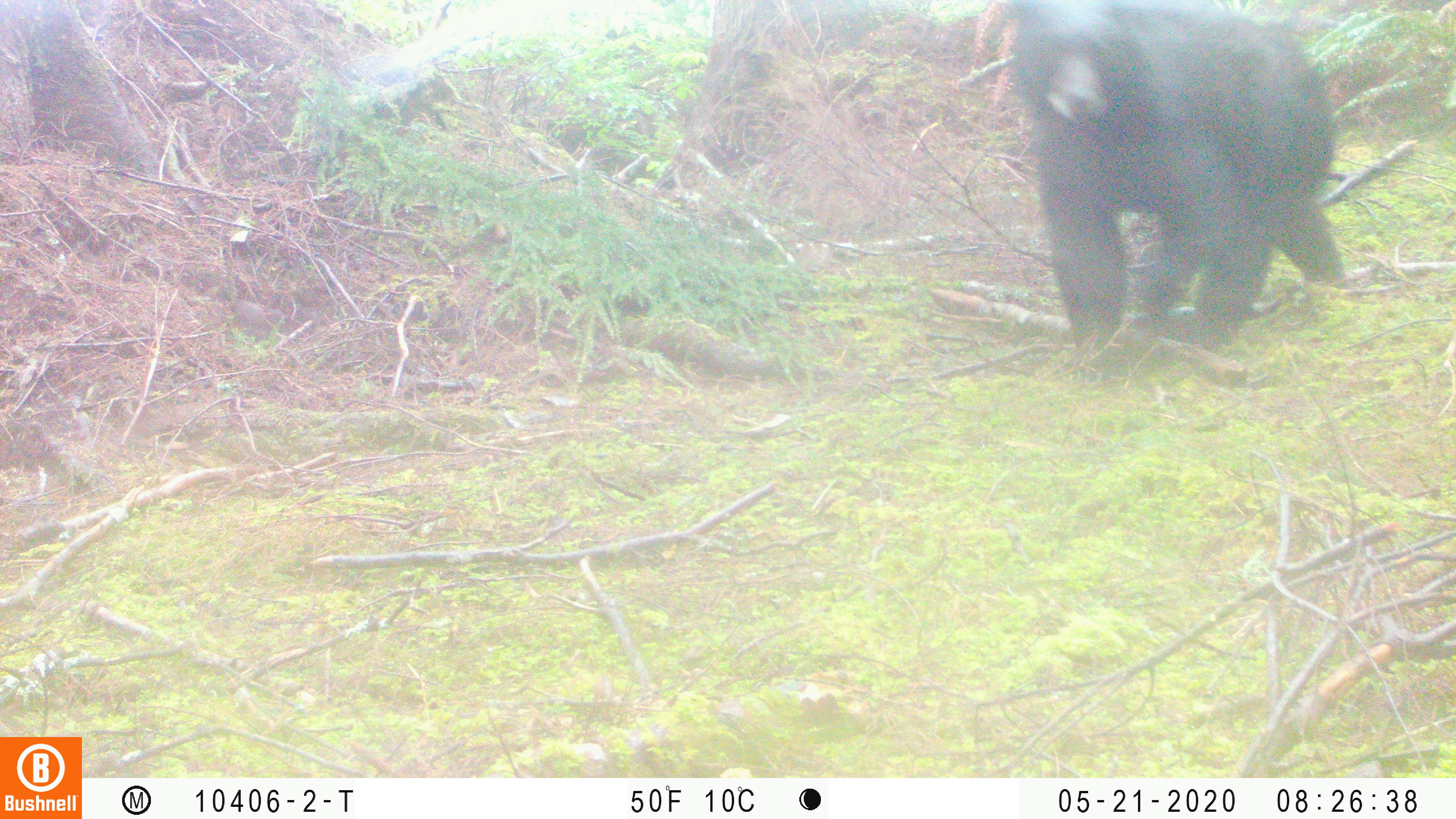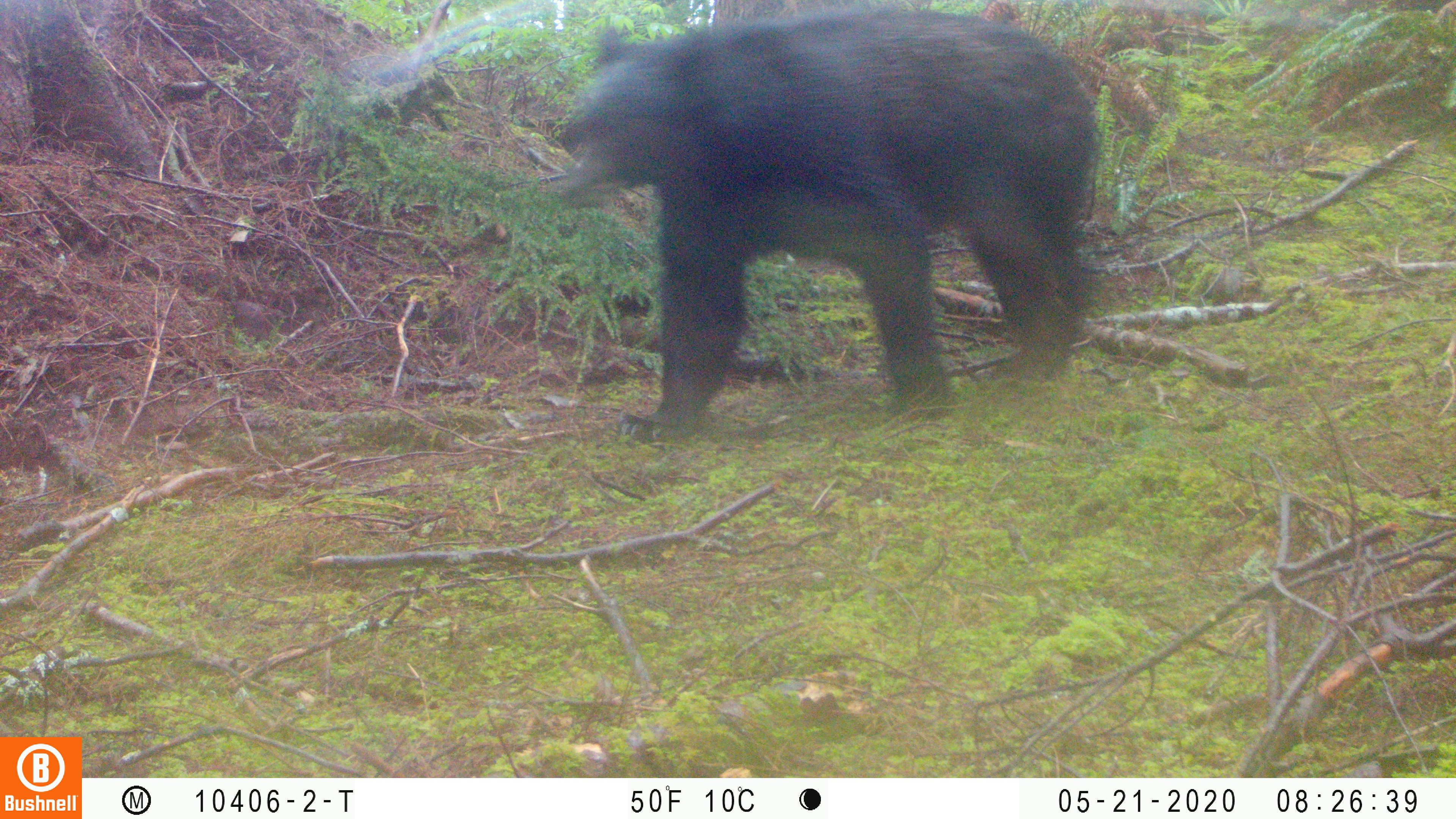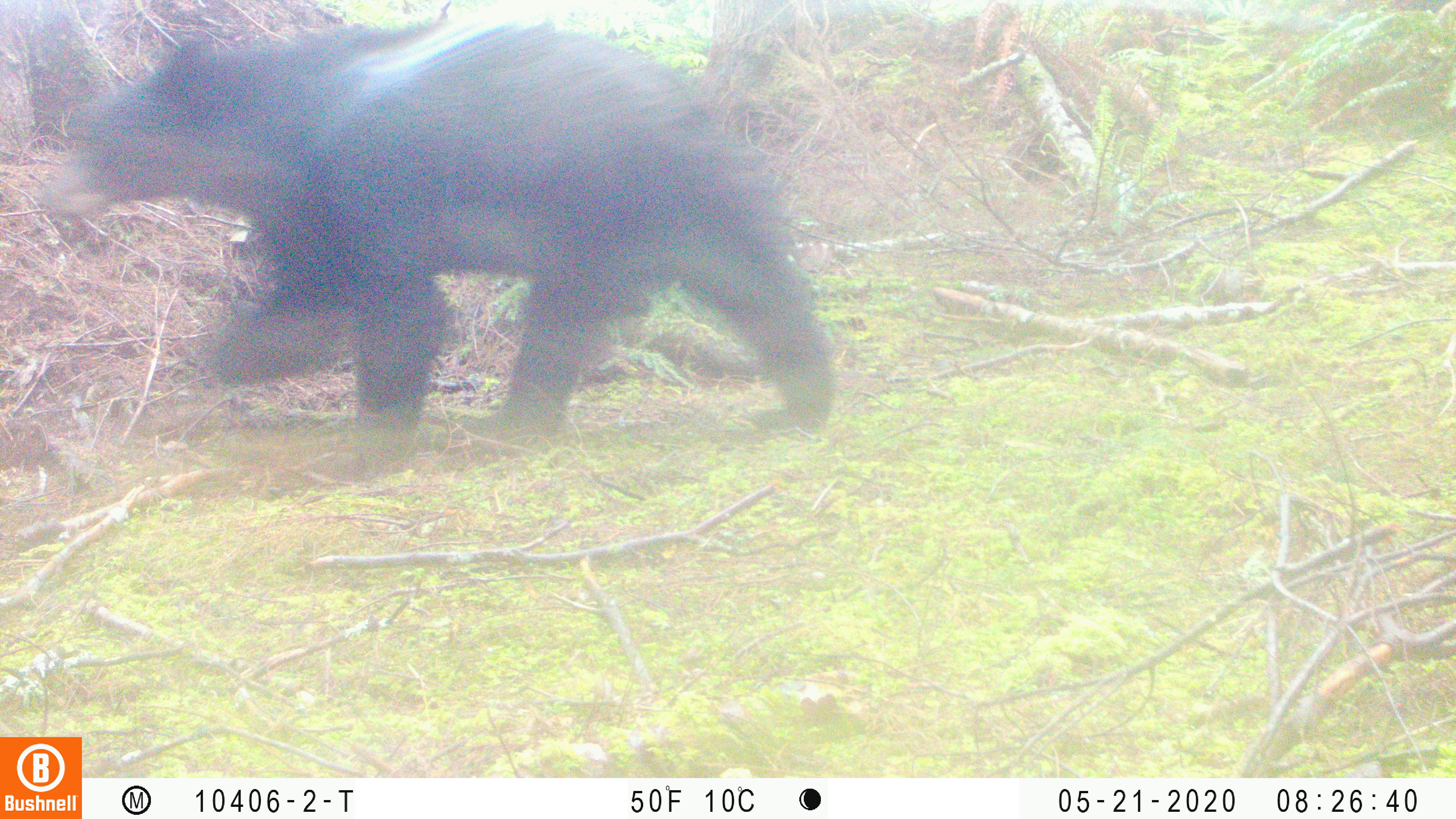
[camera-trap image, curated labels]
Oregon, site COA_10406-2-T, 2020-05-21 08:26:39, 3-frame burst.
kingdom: Animalia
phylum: Chordata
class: Mammalia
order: Carnivora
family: Ursidae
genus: Ursus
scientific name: Ursus americanus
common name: american black bear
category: black bear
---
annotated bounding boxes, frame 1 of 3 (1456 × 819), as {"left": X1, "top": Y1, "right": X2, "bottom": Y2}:
black bear: {"left": 1000, "top": 1, "right": 1356, "bottom": 347}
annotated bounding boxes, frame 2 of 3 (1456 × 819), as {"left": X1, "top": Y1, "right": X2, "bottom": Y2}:
black bear: {"left": 553, "top": 9, "right": 1105, "bottom": 430}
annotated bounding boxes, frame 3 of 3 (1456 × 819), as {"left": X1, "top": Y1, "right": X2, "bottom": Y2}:
black bear: {"left": 26, "top": 11, "right": 840, "bottom": 440}